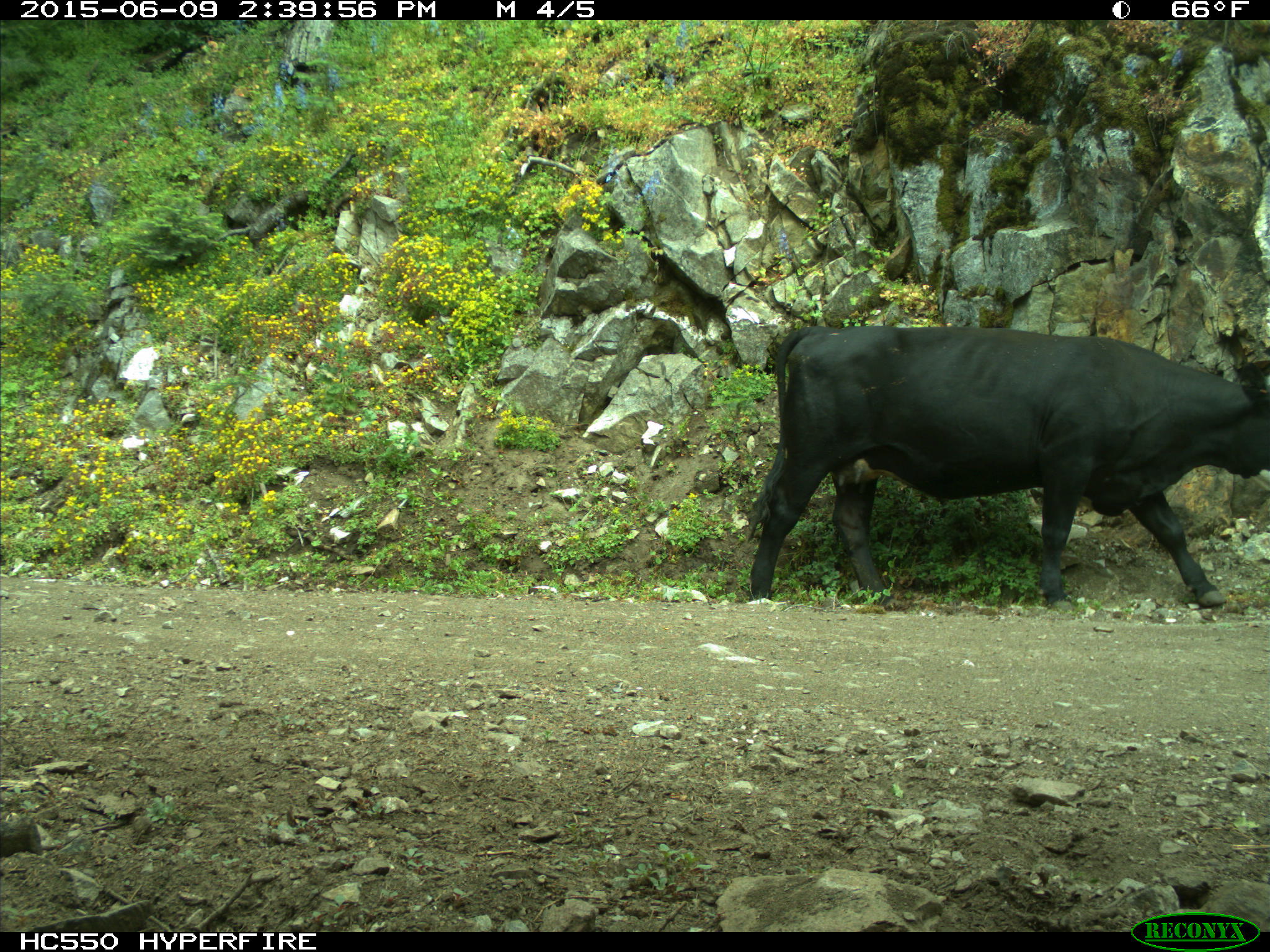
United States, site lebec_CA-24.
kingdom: Animalia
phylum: Chordata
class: Mammalia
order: Artiodactyla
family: Bovidae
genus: Bos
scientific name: Bos taurus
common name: domestic cow